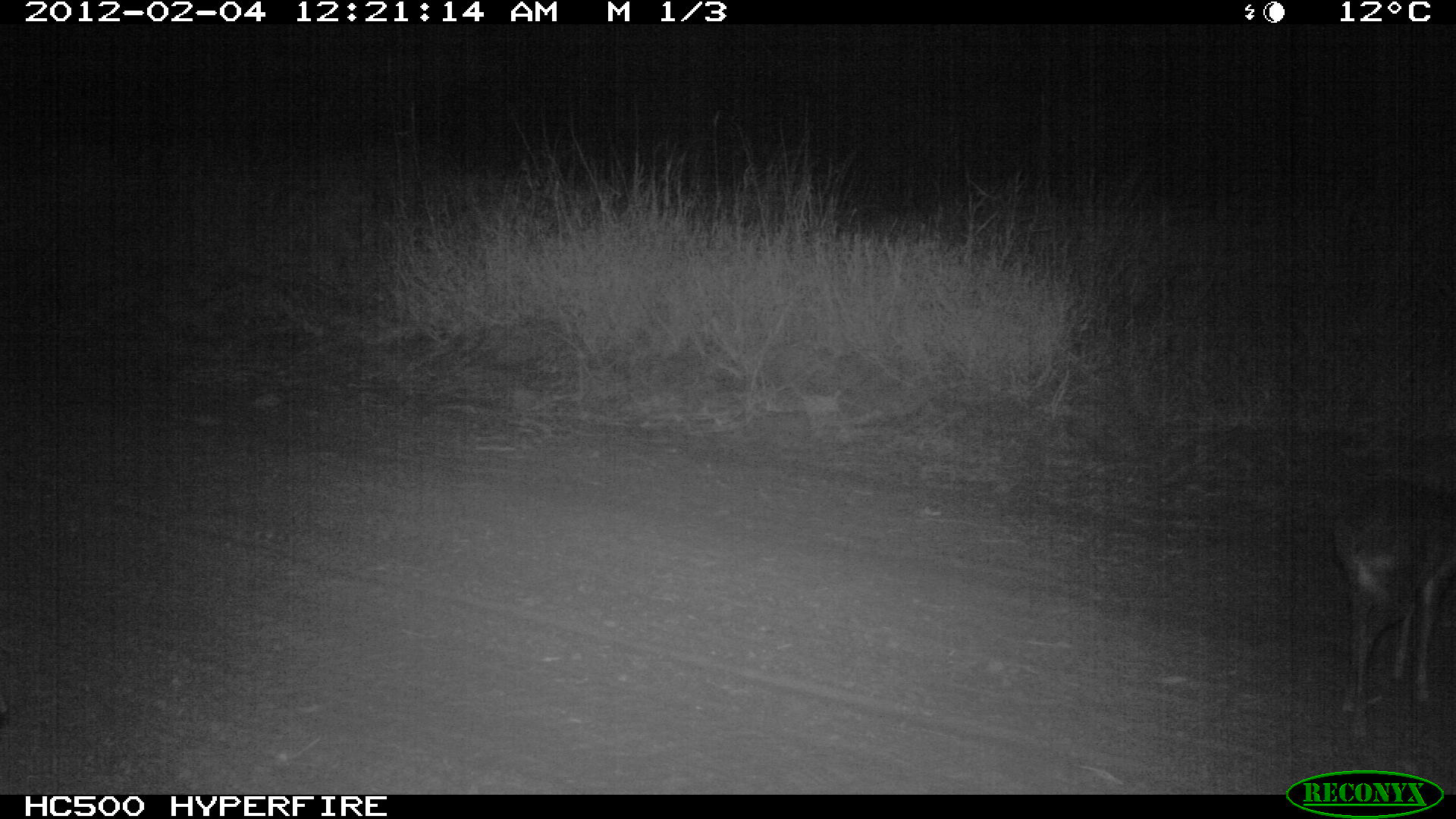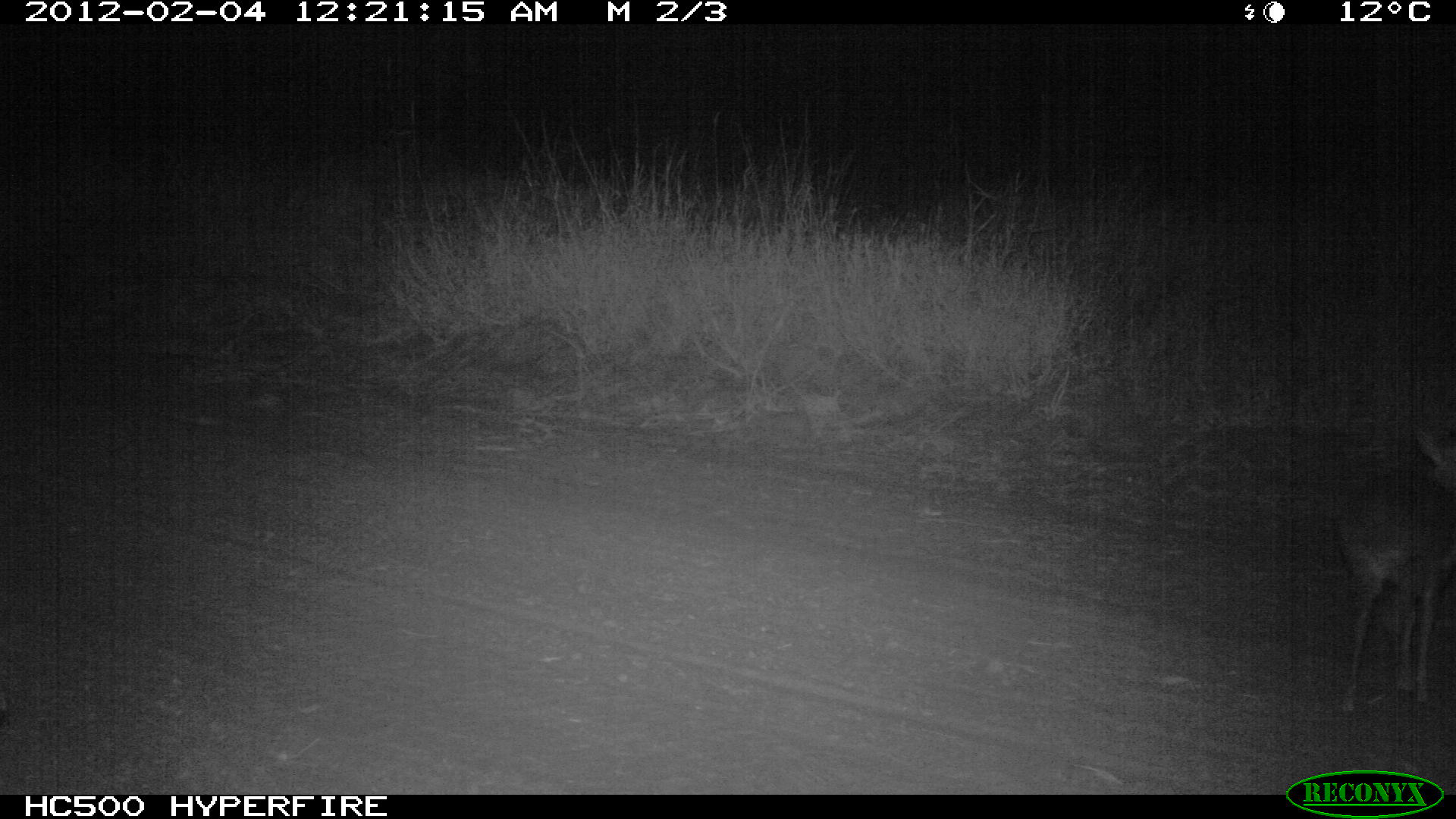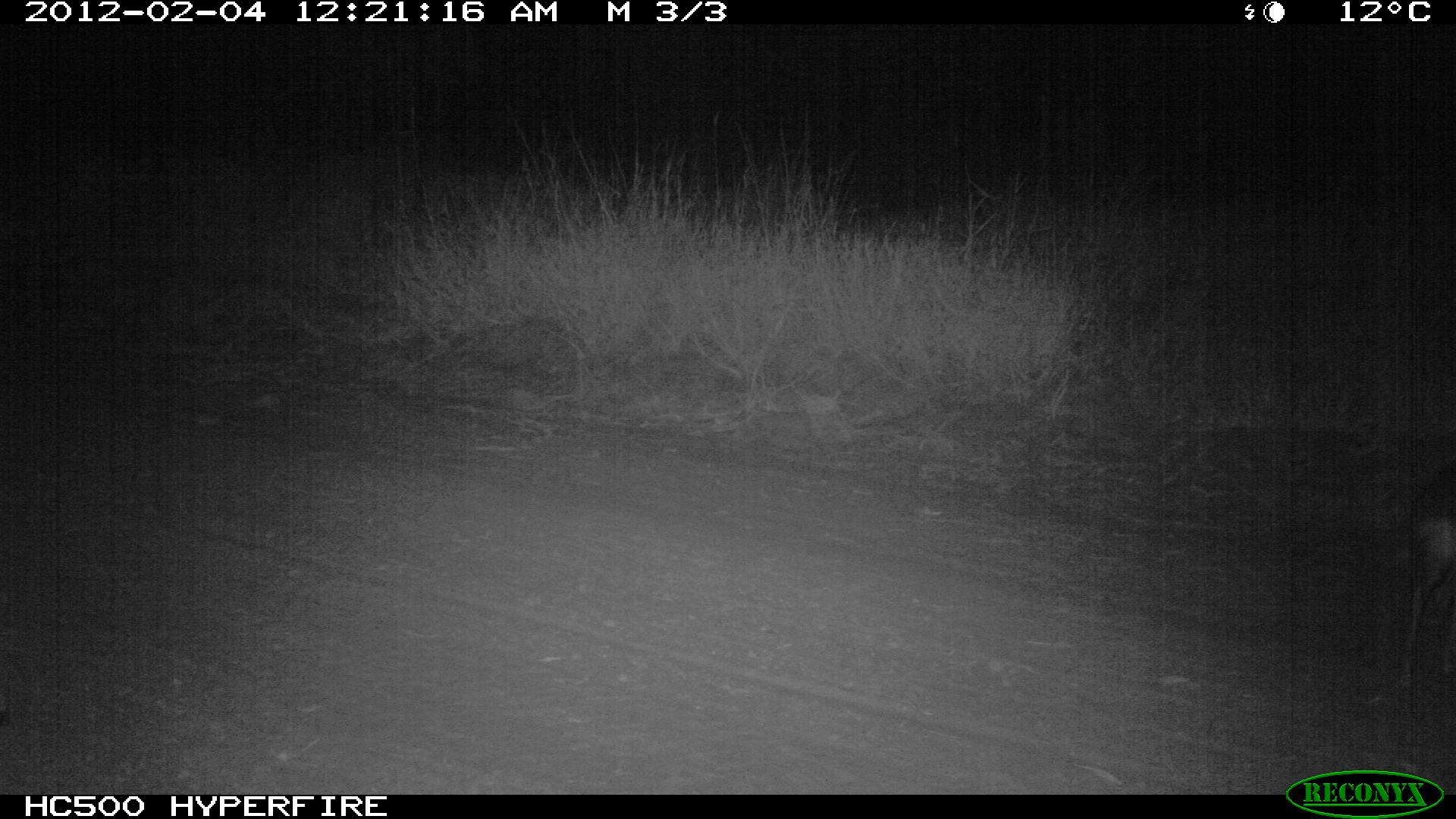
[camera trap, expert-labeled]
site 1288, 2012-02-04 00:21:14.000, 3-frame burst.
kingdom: Animalia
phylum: Chordata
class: Mammalia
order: Artiodactyla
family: Bovidae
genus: Madoqua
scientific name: Madoqua guentheri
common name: günther's dik-dik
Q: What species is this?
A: Madoqua guentheri (günther's dik-dik).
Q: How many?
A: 1.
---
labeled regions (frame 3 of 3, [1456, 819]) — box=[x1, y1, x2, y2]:
madoqua guentheri: box=[1392, 454, 1454, 691]